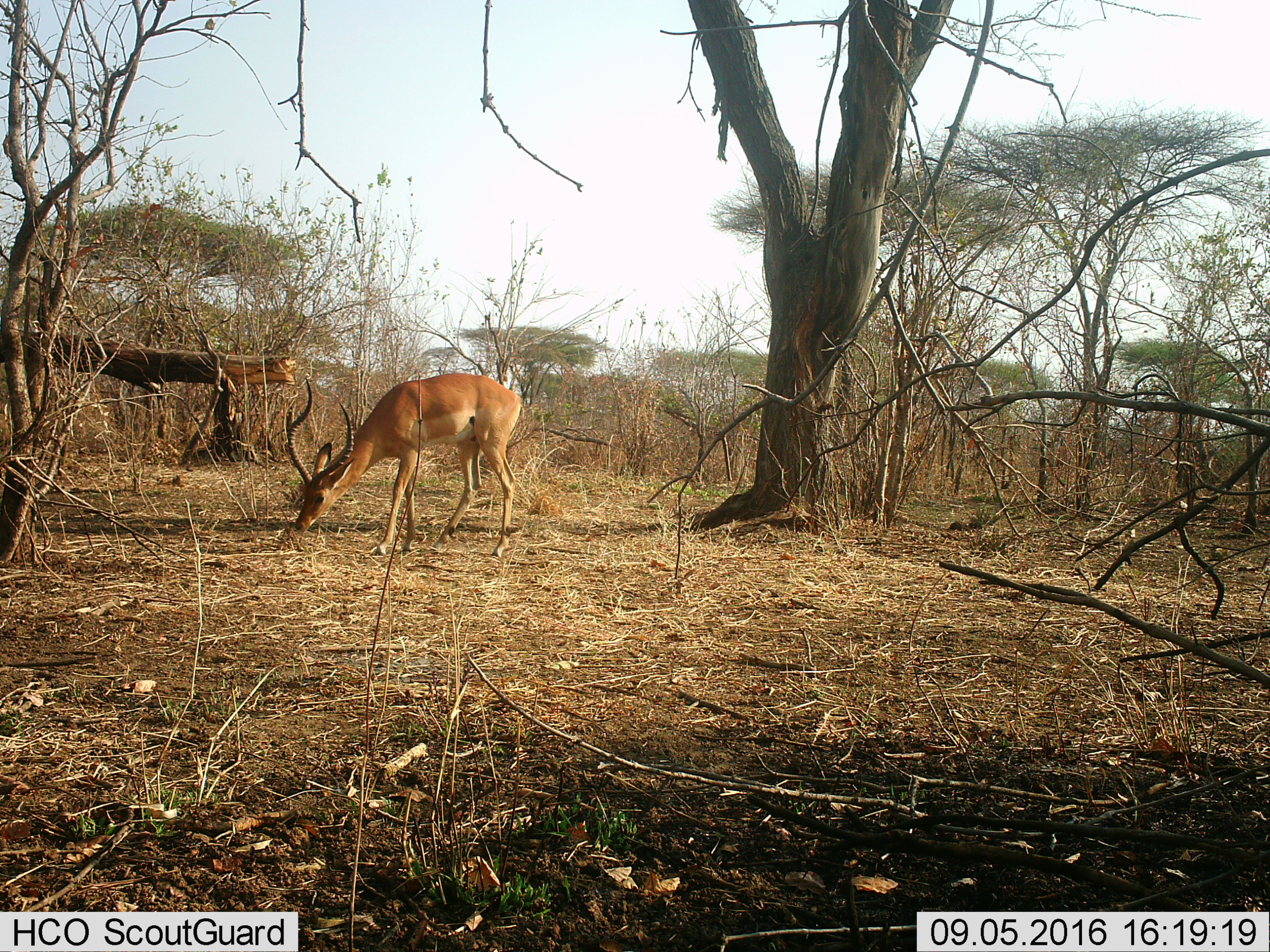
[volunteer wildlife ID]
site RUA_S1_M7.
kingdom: Animalia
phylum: Chordata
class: Mammalia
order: Artiodactyla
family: Bovidae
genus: Aepyceros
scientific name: Aepyceros melampus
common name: impala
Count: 1.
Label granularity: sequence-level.